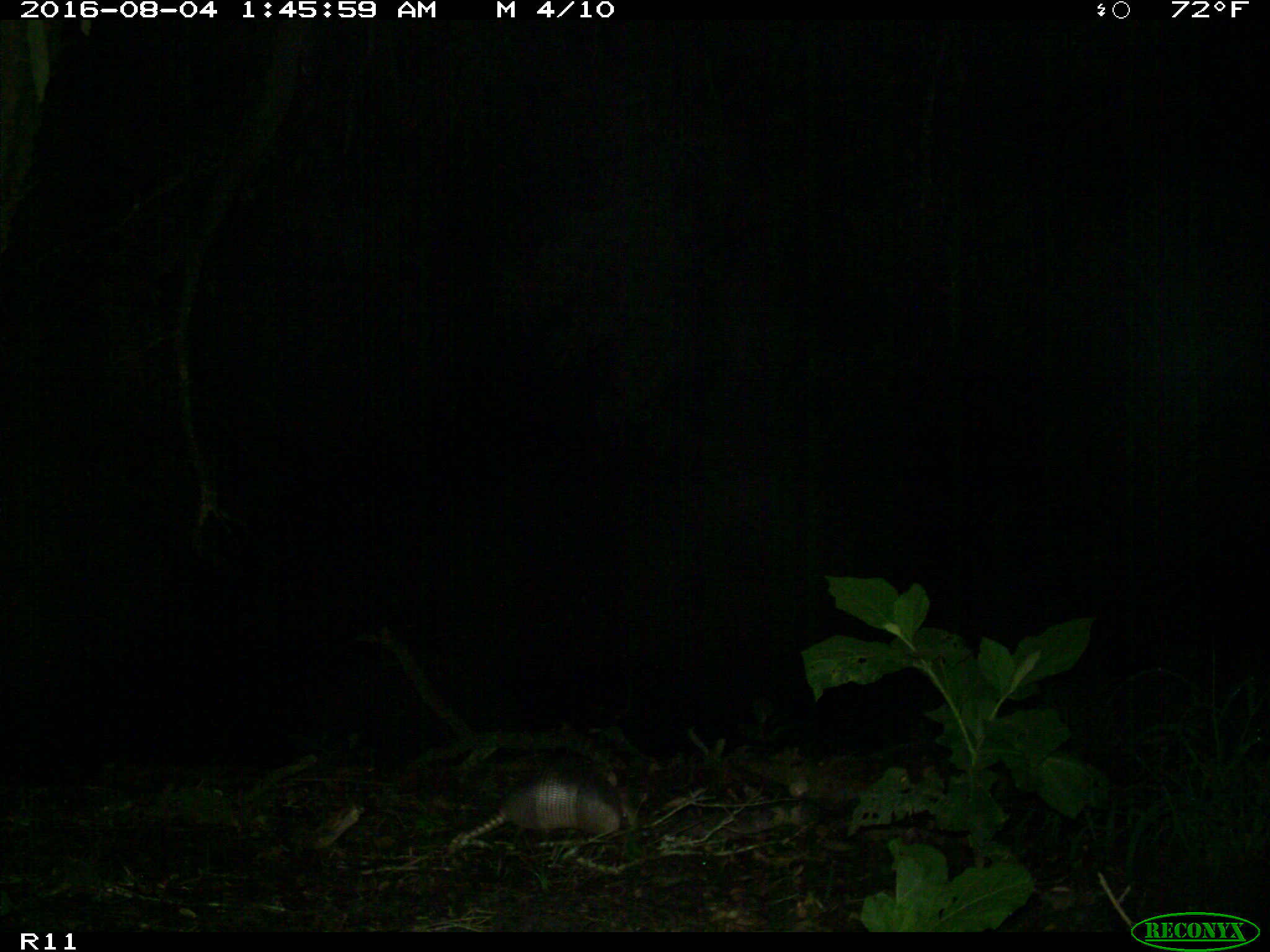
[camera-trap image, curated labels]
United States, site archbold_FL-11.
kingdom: Animalia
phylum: Chordata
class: Mammalia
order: Cingulata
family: Dasypodidae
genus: Dasypus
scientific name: Dasypus novemcinctus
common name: nine-banded armadillo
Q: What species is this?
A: Dasypus novemcinctus (nine-banded armadillo).